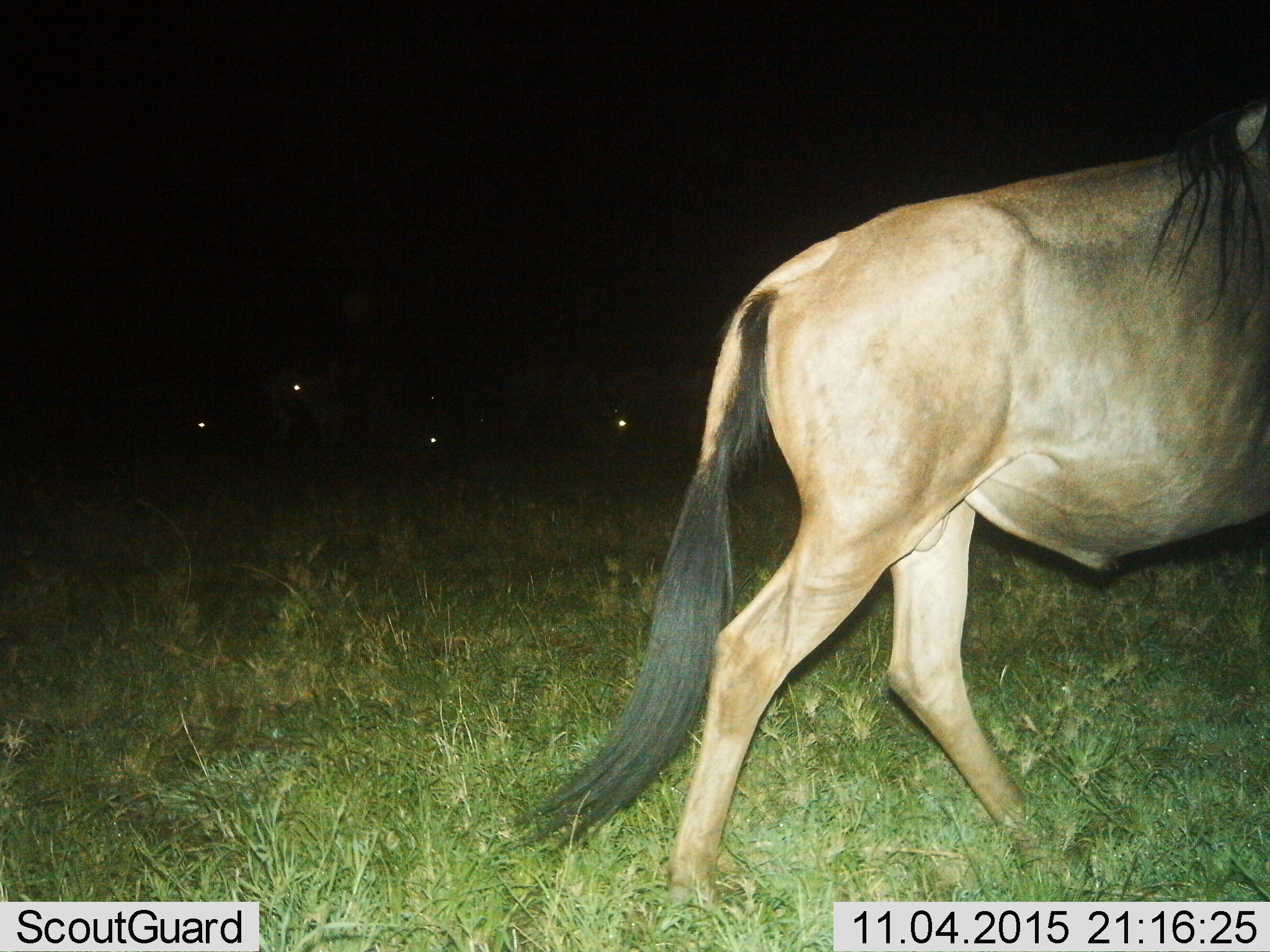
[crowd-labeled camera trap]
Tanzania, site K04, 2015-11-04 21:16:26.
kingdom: Animalia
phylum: Chordata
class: Mammalia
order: Artiodactyla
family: Bovidae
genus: Connochaetes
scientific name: Connochaetes taurinus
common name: blue wildebeest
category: wildebeest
Wildebeest (blue wildebeest) (Connochaetes taurinus), count 5. Behavior (volunteer vote fractions): standing 57%, resting 0%, moving 100%, interacting 0%. Young present (vote fraction): 0%. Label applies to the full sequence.